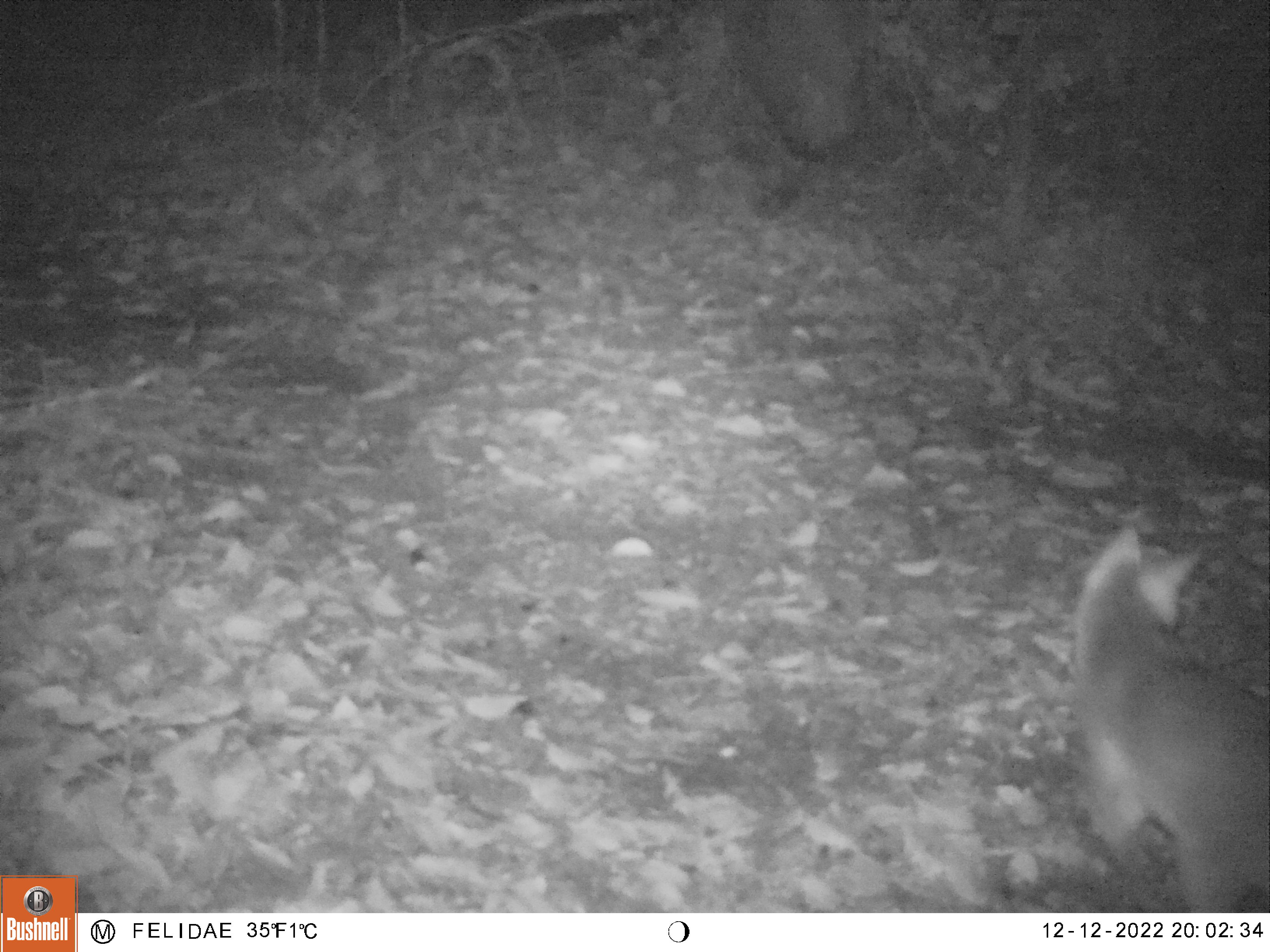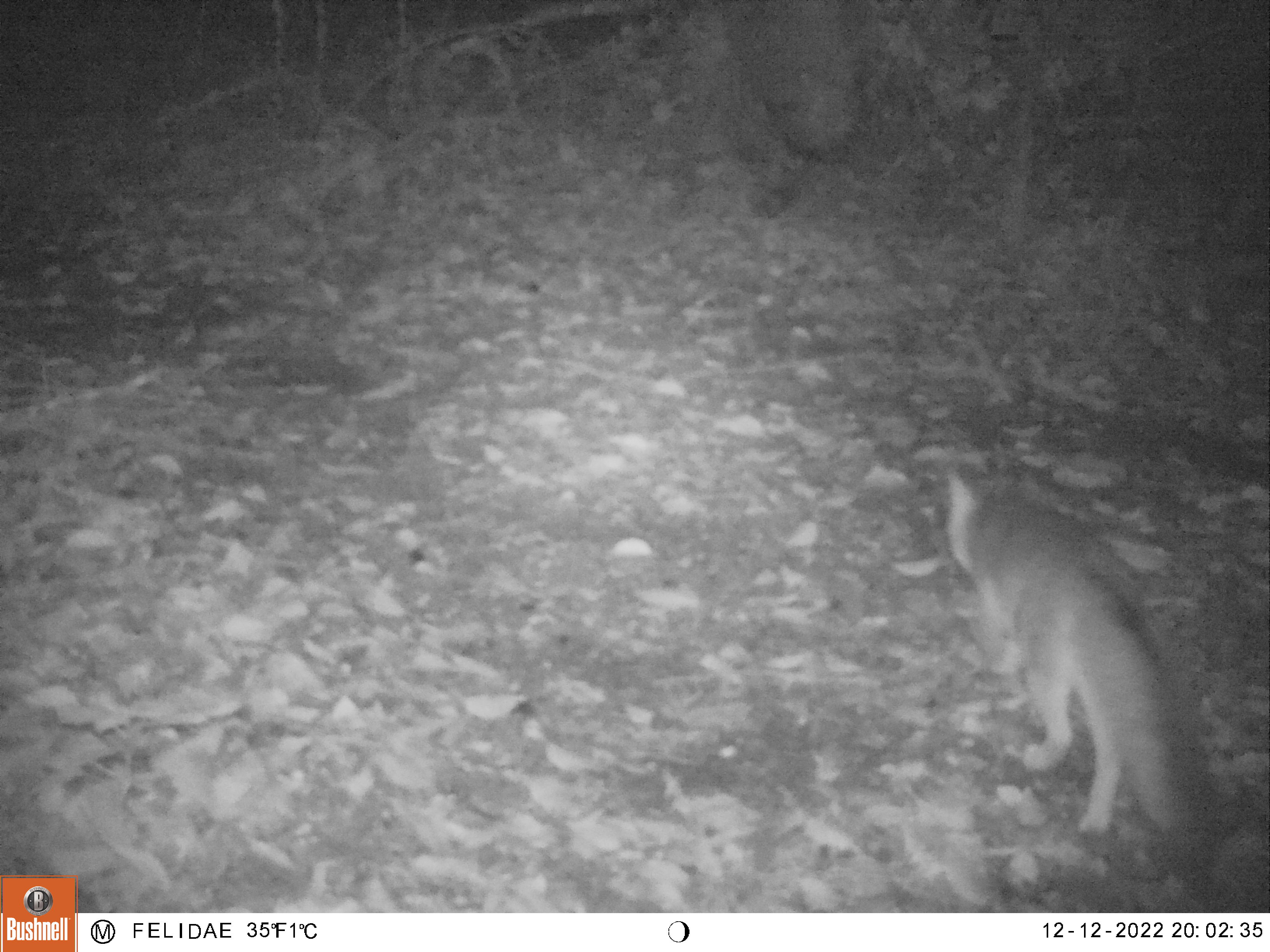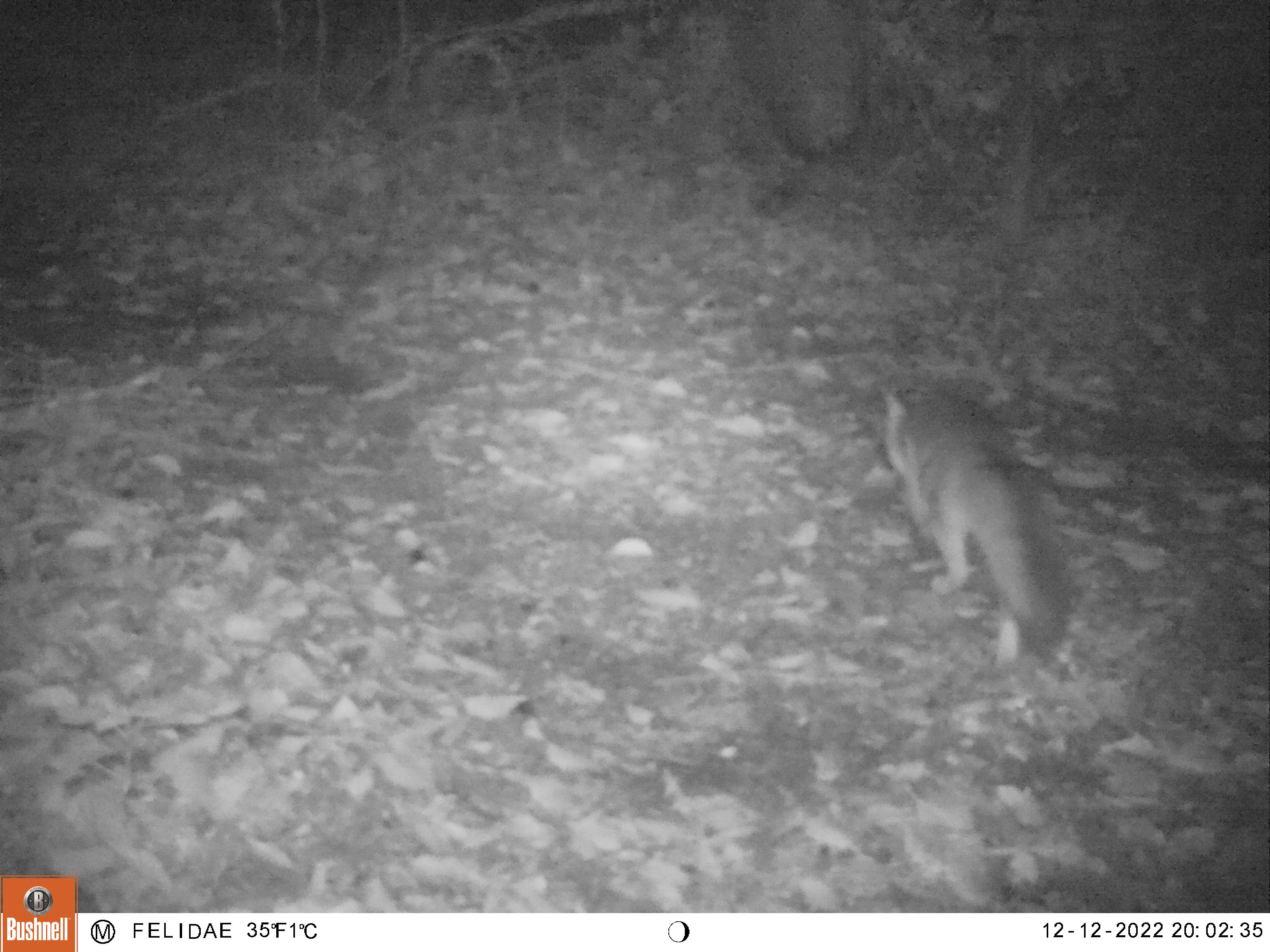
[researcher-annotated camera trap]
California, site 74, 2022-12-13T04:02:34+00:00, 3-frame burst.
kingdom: Animalia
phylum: Chordata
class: Mammalia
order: Carnivora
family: Canidae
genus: Urocyon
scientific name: Urocyon cinereoargenteus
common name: gray fox